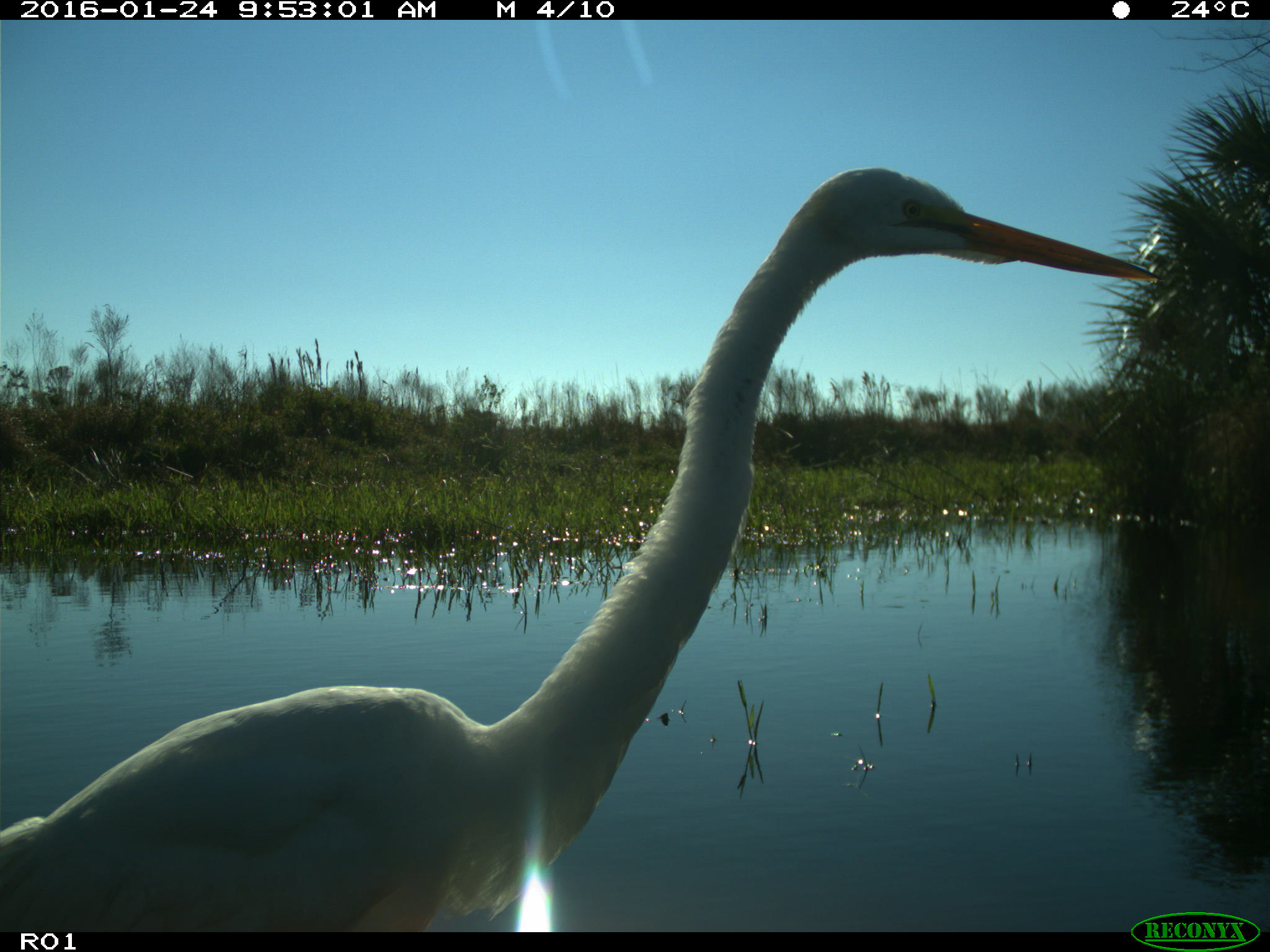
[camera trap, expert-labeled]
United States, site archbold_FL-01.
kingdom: Animalia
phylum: Chordata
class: Aves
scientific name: Aves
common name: birds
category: unidentified bird